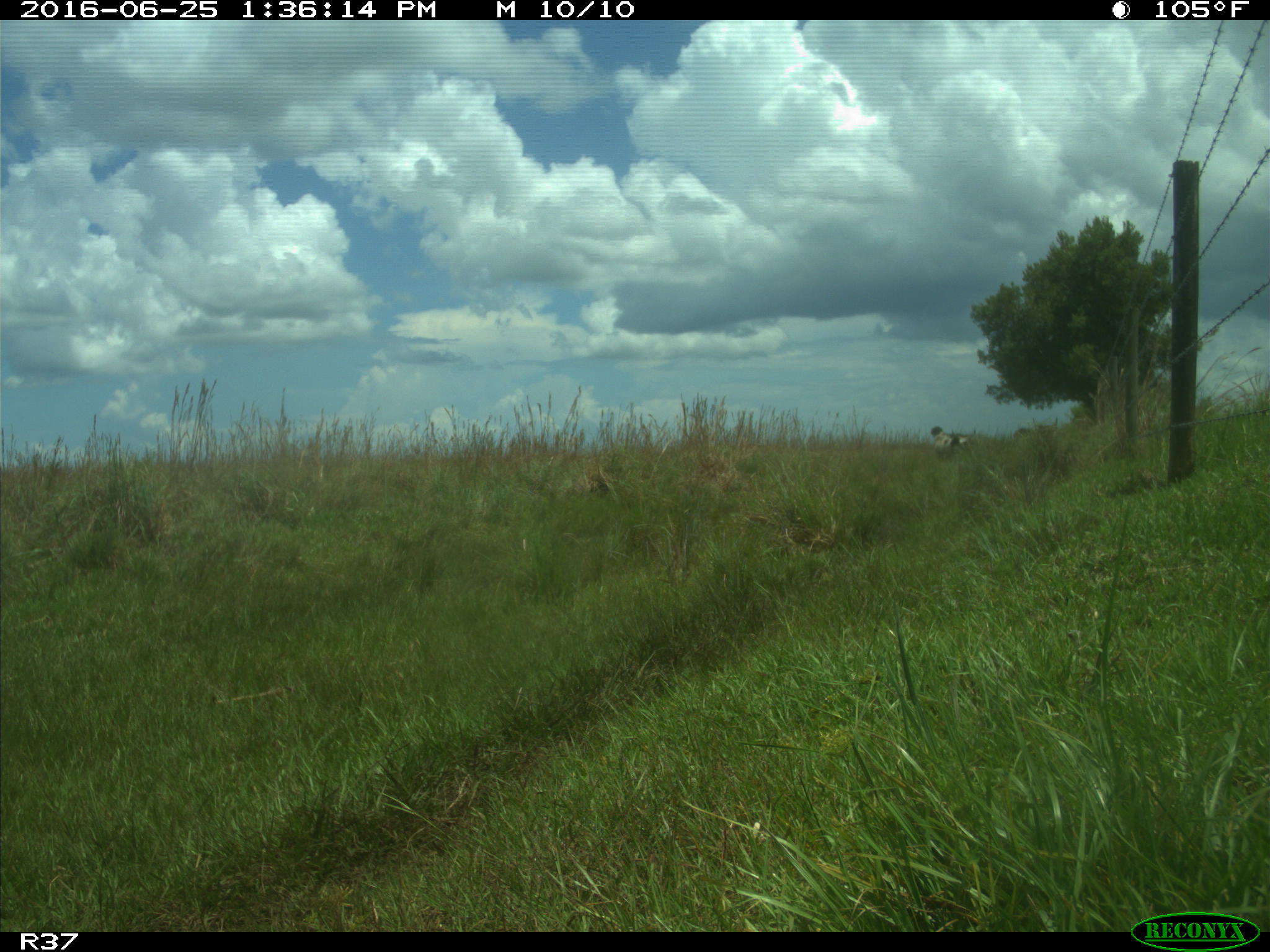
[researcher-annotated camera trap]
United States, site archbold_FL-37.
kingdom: Animalia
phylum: Chordata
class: Mammalia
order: Artiodactyla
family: Bovidae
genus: Bos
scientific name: Bos taurus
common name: domestic cow